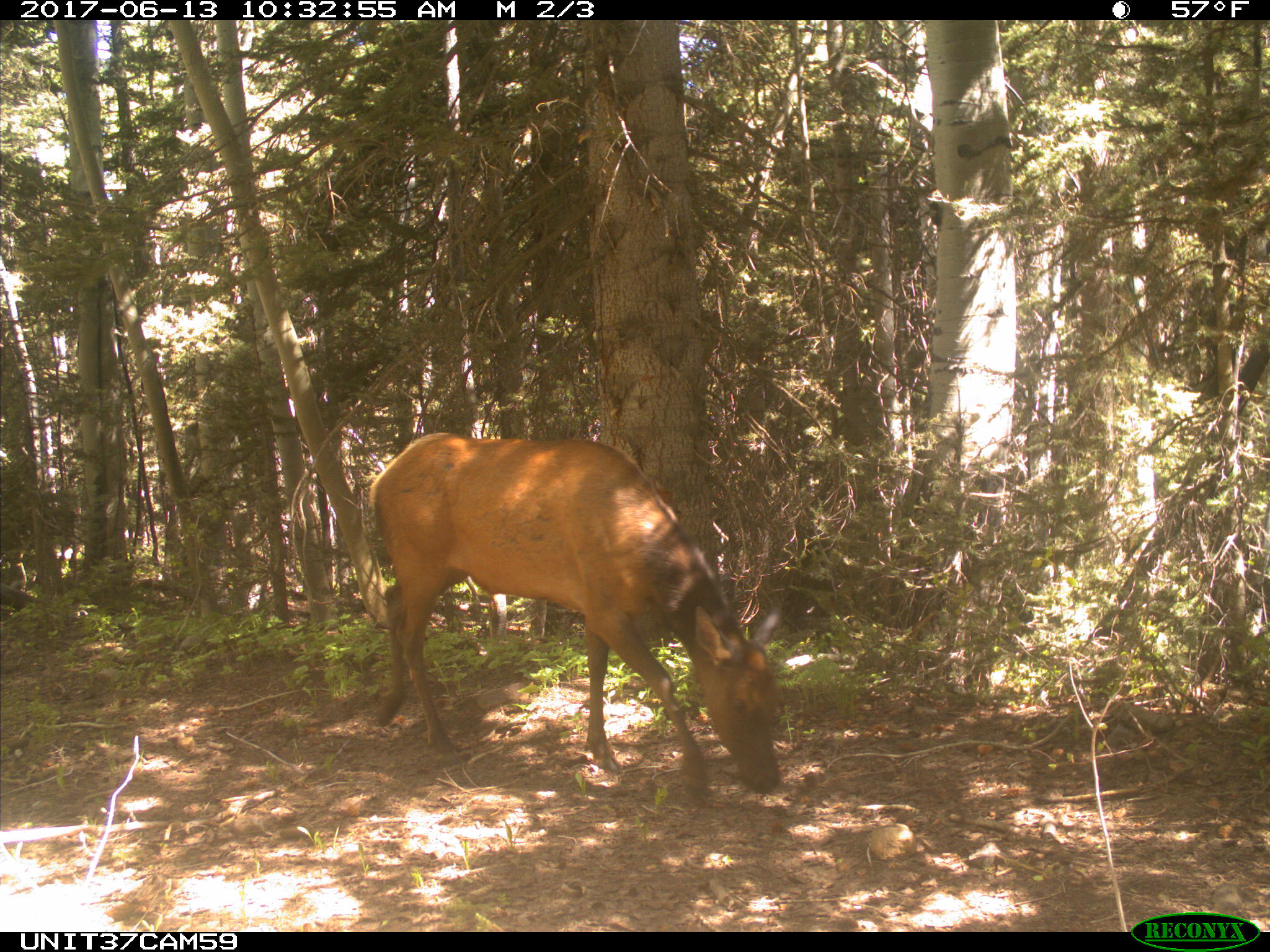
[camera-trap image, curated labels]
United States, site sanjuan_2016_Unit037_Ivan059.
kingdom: Animalia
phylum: Chordata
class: Mammalia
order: Artiodactyla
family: Cervidae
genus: Cervus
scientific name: Cervus elaphus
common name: red deer